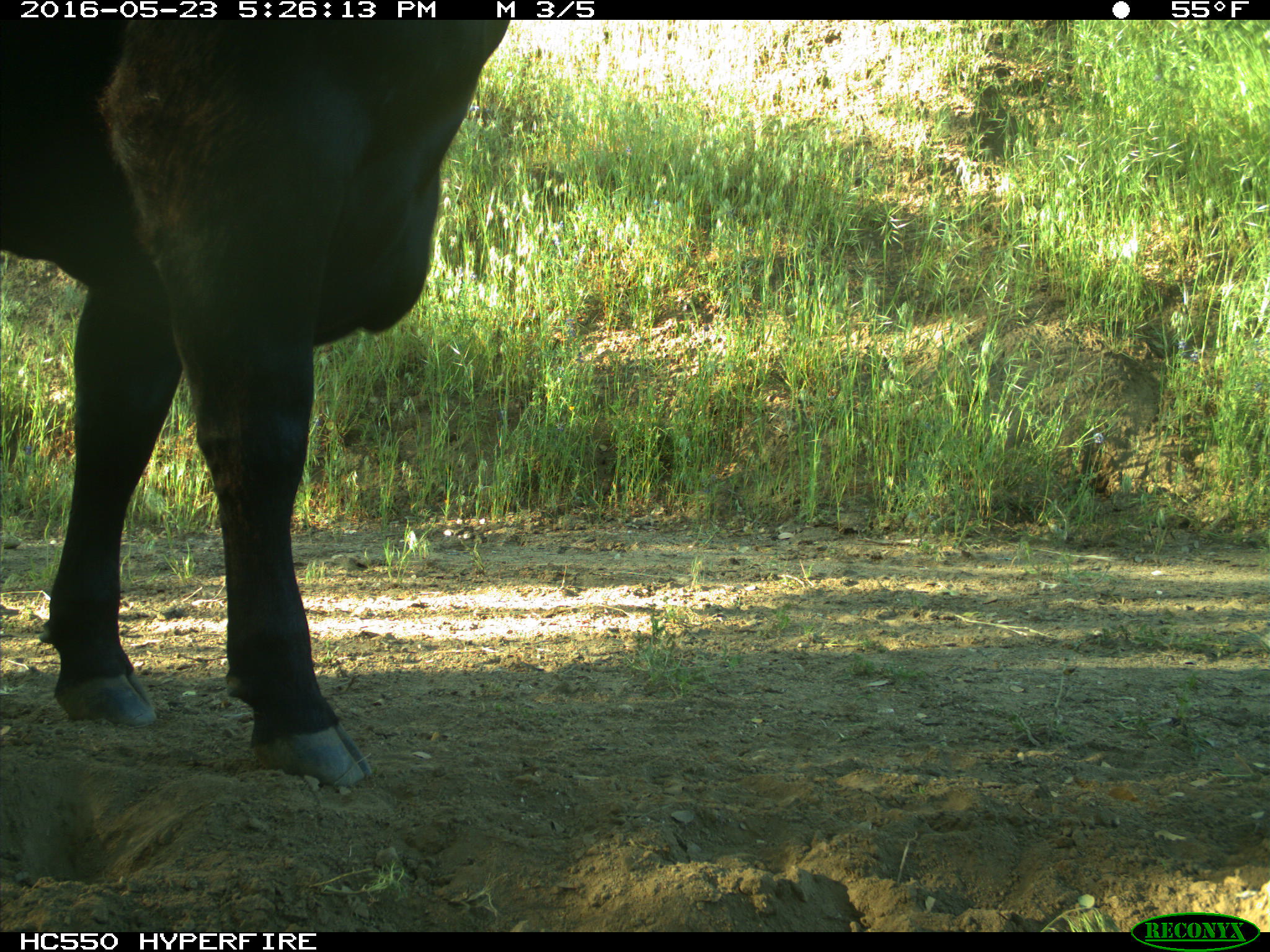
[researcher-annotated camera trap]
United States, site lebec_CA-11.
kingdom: Animalia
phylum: Chordata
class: Mammalia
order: Artiodactyla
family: Bovidae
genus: Bos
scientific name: Bos taurus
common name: domestic cow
Bos taurus (domestic cow).